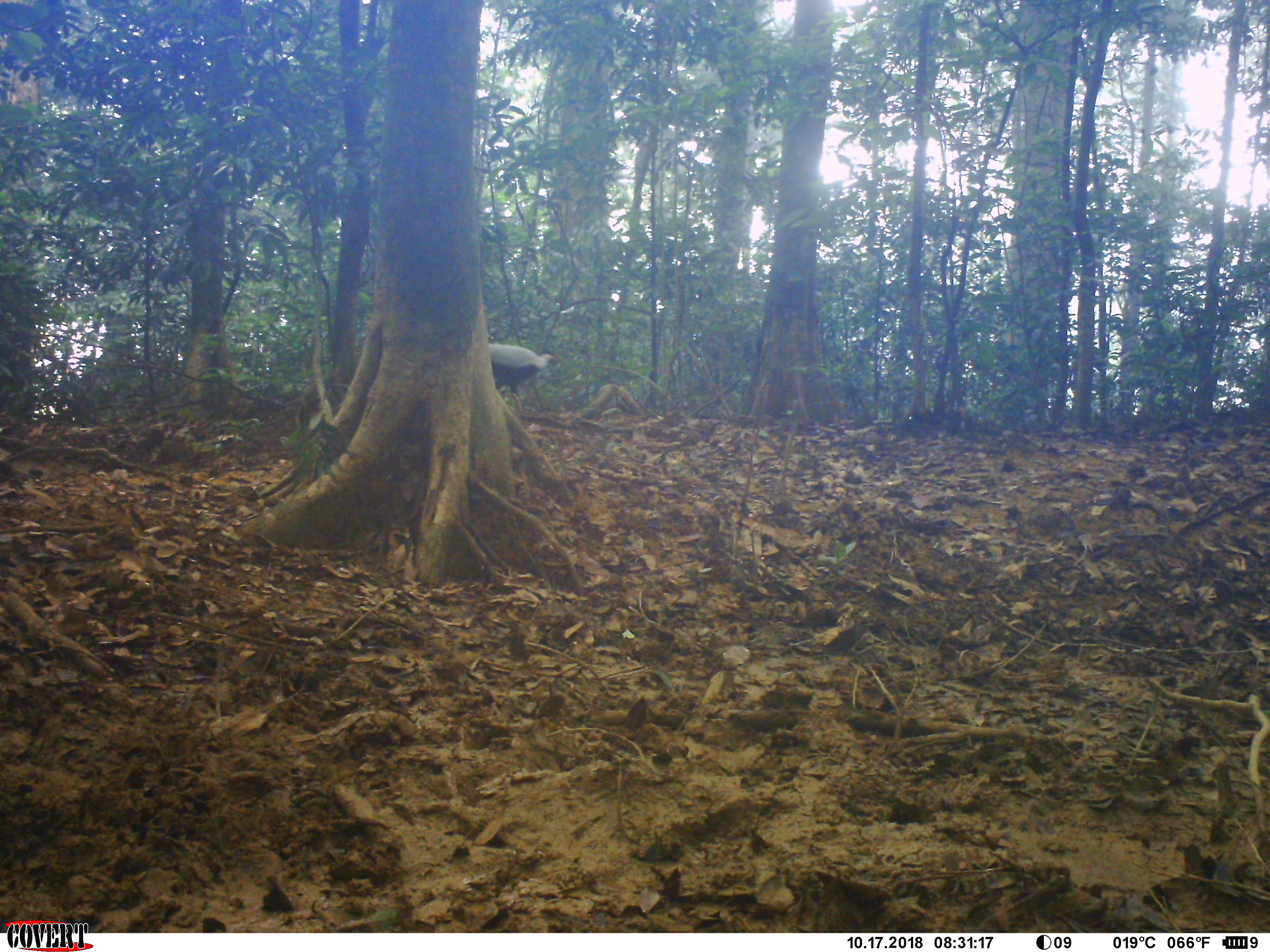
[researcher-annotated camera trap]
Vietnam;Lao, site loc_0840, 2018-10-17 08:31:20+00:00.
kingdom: Animalia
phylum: Chordata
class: Aves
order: Galliformes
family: Phasianidae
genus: Lophura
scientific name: Lophura nycthemera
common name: silver pheasant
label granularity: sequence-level